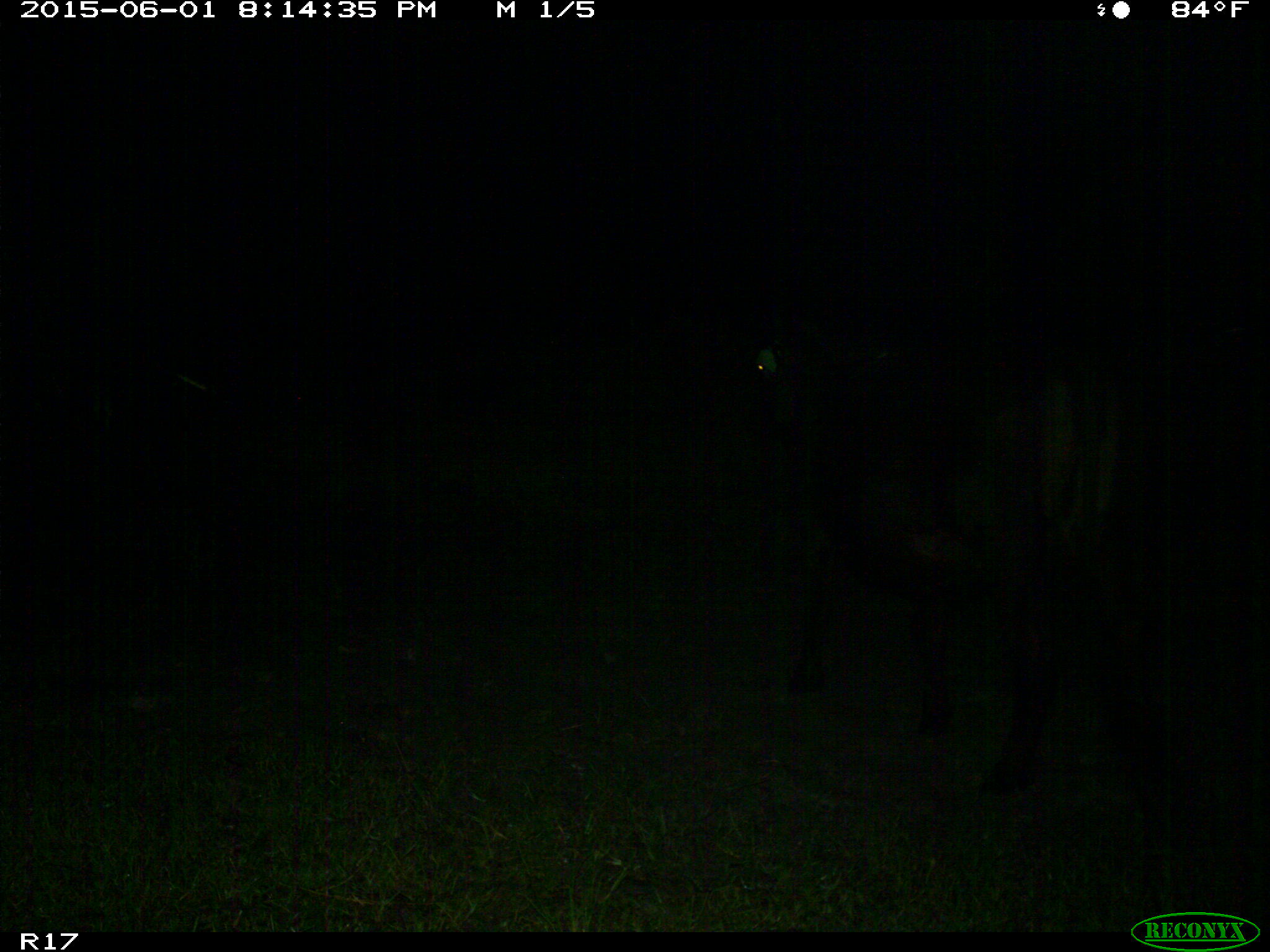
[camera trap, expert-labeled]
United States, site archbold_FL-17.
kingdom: Animalia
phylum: Chordata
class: Mammalia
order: Artiodactyla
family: Bovidae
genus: Bos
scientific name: Bos taurus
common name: domestic cow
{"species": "Bos taurus (domestic cow)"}